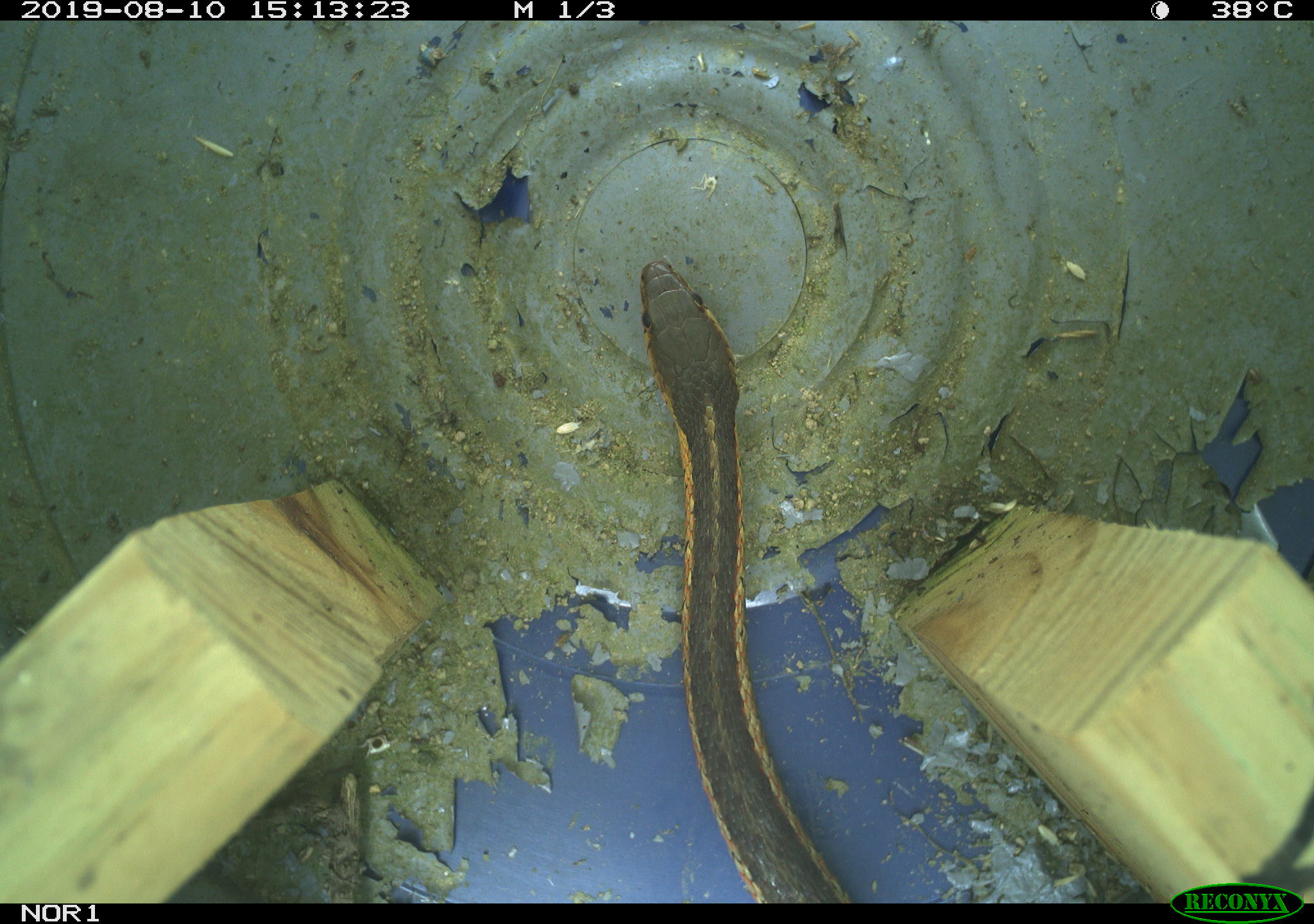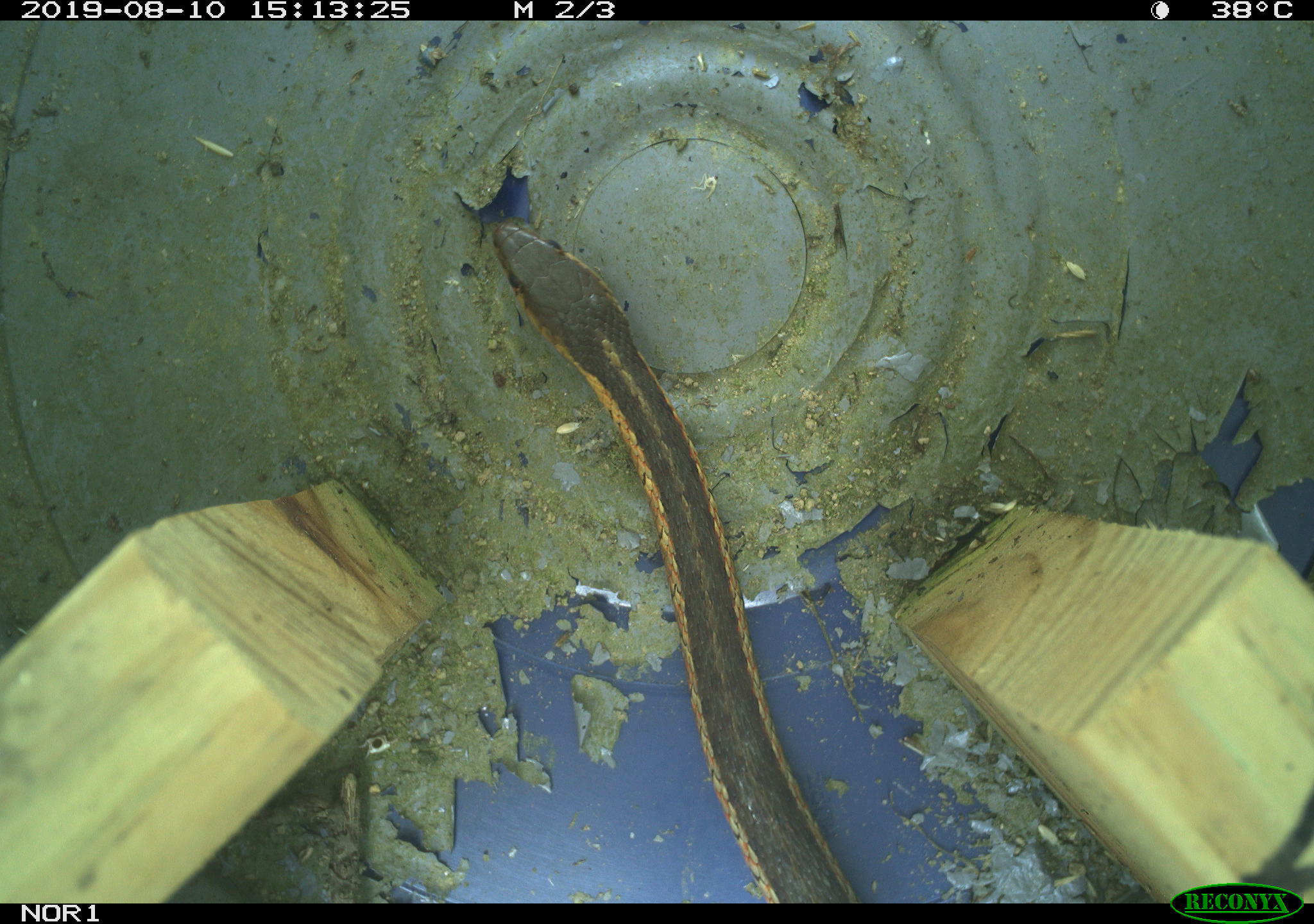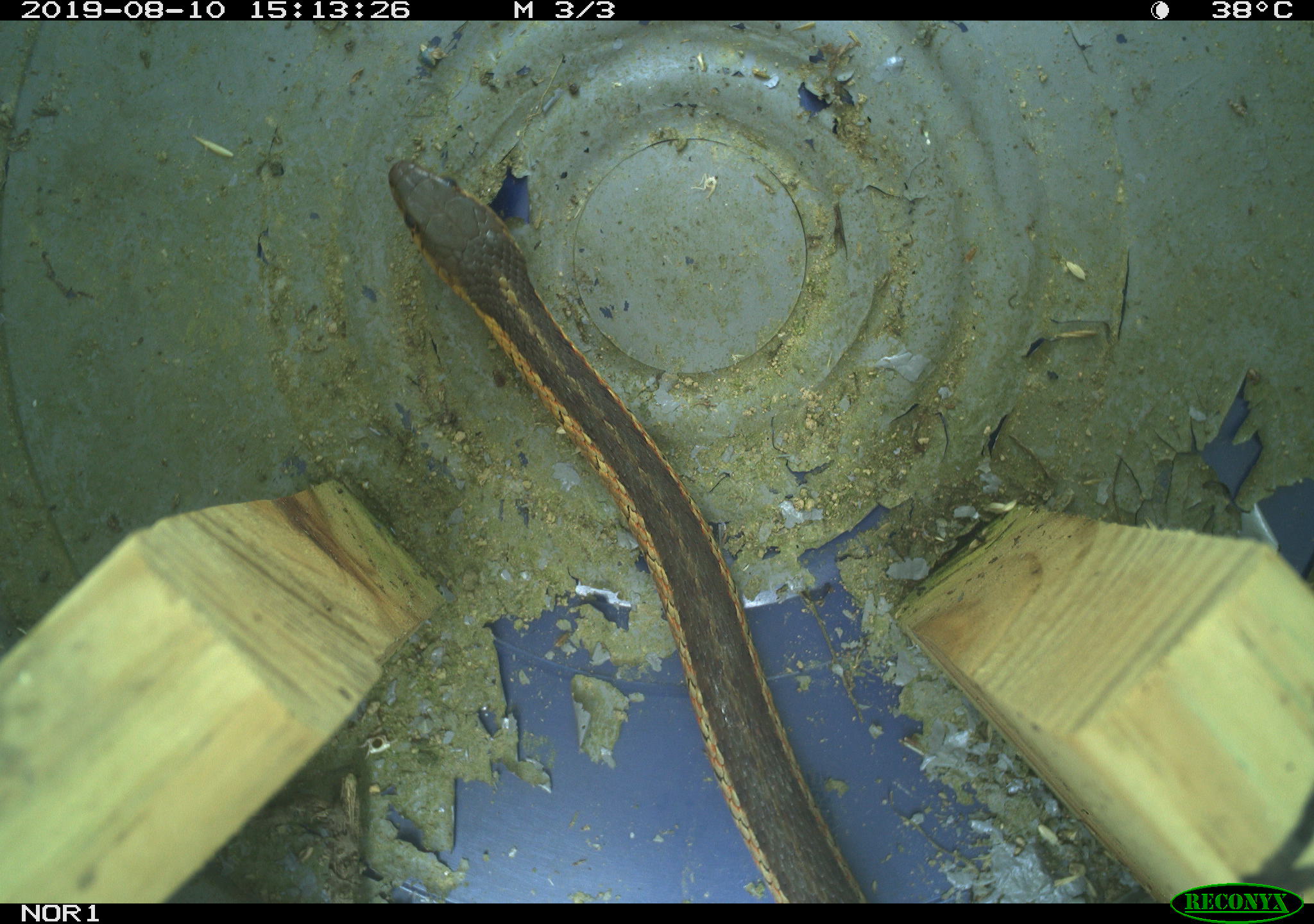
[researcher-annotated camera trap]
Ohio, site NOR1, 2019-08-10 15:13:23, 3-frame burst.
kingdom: Animalia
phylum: Chordata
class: Reptilia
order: Squamata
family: Colubridae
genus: Thamnophis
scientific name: Thamnophis sirtalis sirtalis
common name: eastern gartersnake